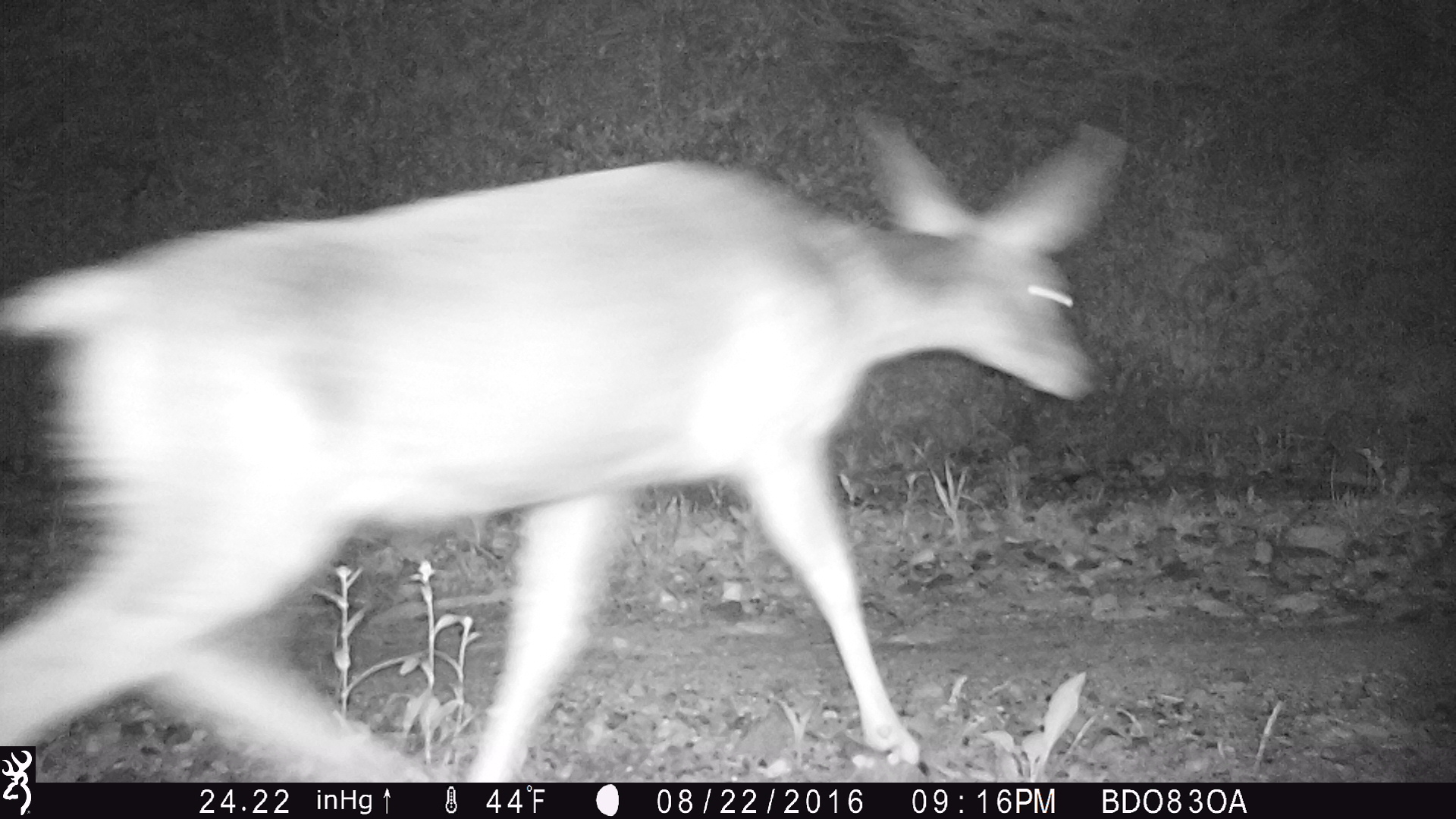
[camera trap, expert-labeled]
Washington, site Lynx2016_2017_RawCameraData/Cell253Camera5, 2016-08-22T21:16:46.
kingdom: Animalia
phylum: Chordata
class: Mammalia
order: Artiodactyla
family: Cervidae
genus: Odocoileus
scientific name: Odocoileus hemionus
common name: mule deer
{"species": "Odocoileus hemionus (mule deer)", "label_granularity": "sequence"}